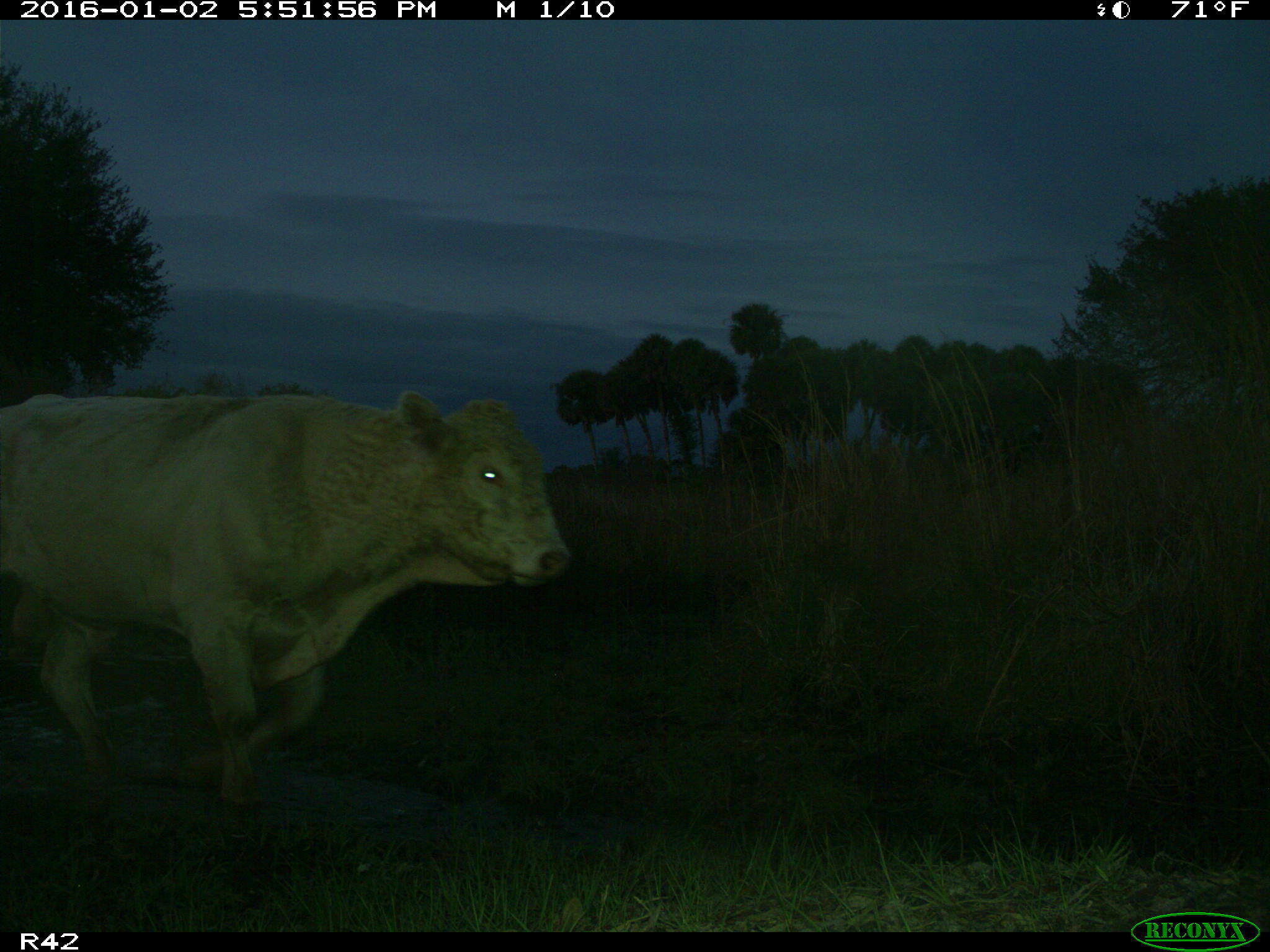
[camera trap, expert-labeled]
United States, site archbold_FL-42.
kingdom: Animalia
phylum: Chordata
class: Mammalia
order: Artiodactyla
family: Bovidae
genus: Bos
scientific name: Bos taurus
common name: domestic cow